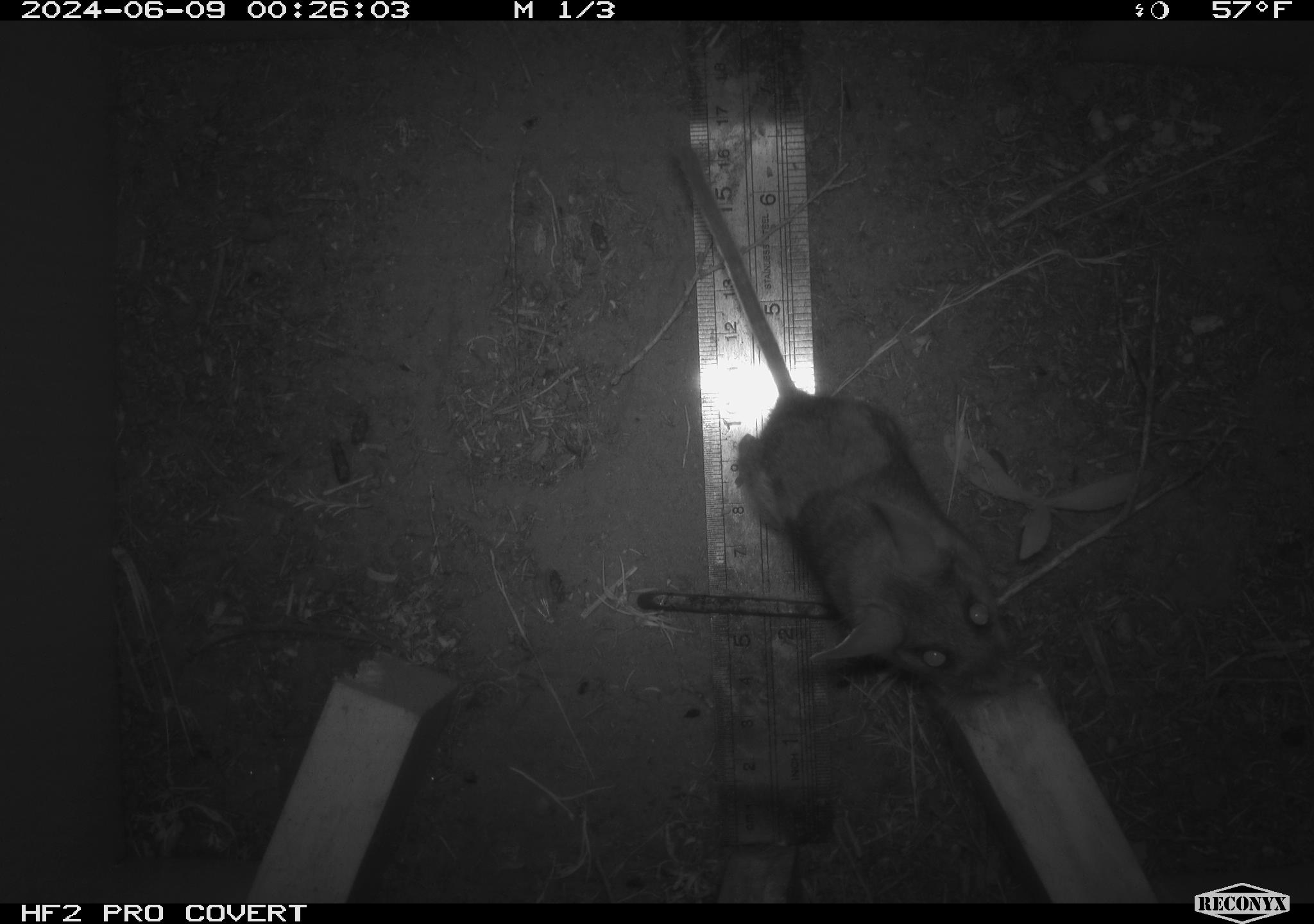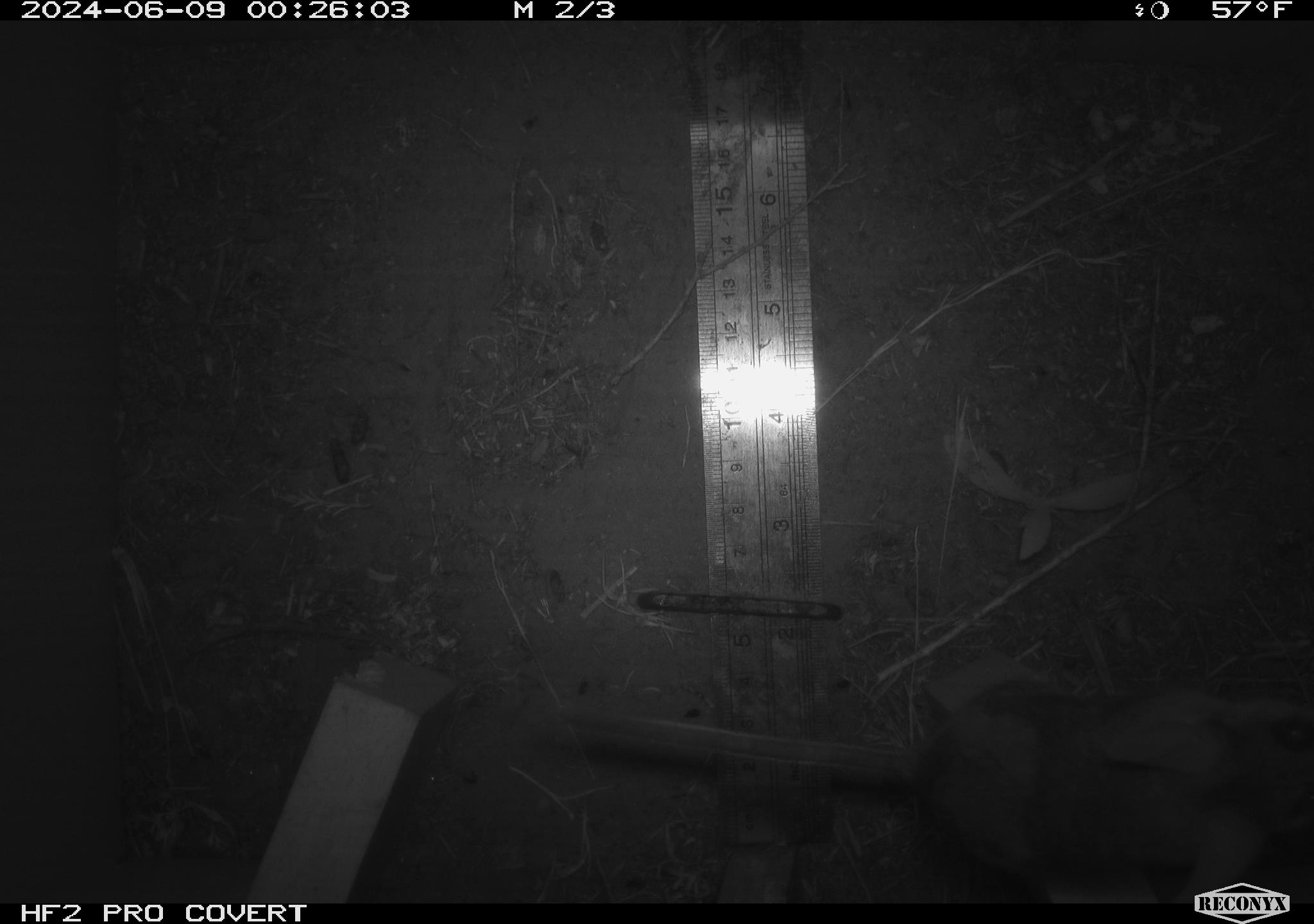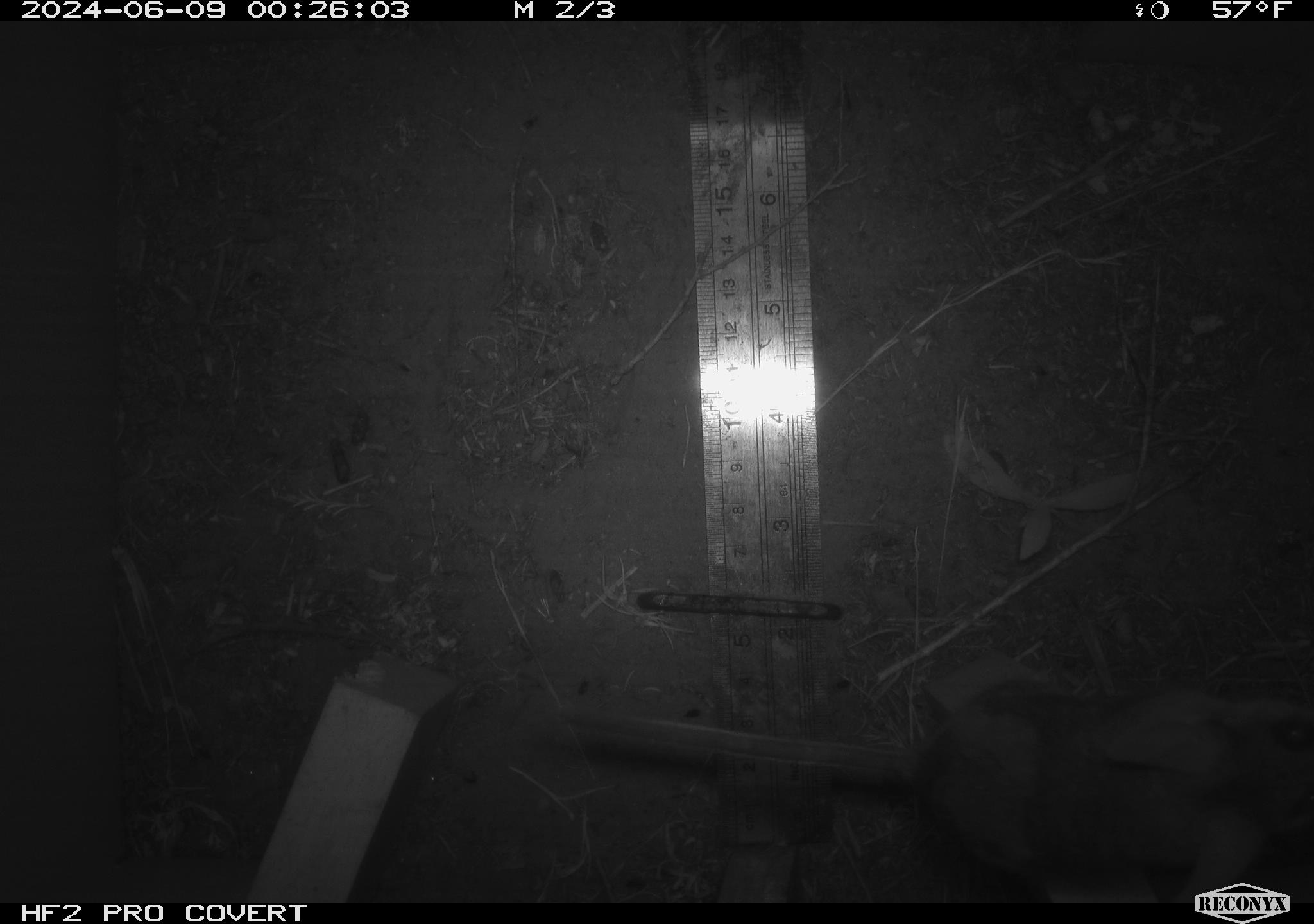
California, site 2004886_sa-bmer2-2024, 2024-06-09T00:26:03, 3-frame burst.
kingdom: Animalia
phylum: Chordata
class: Mammalia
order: Rodentia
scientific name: Rodentia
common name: mouse species